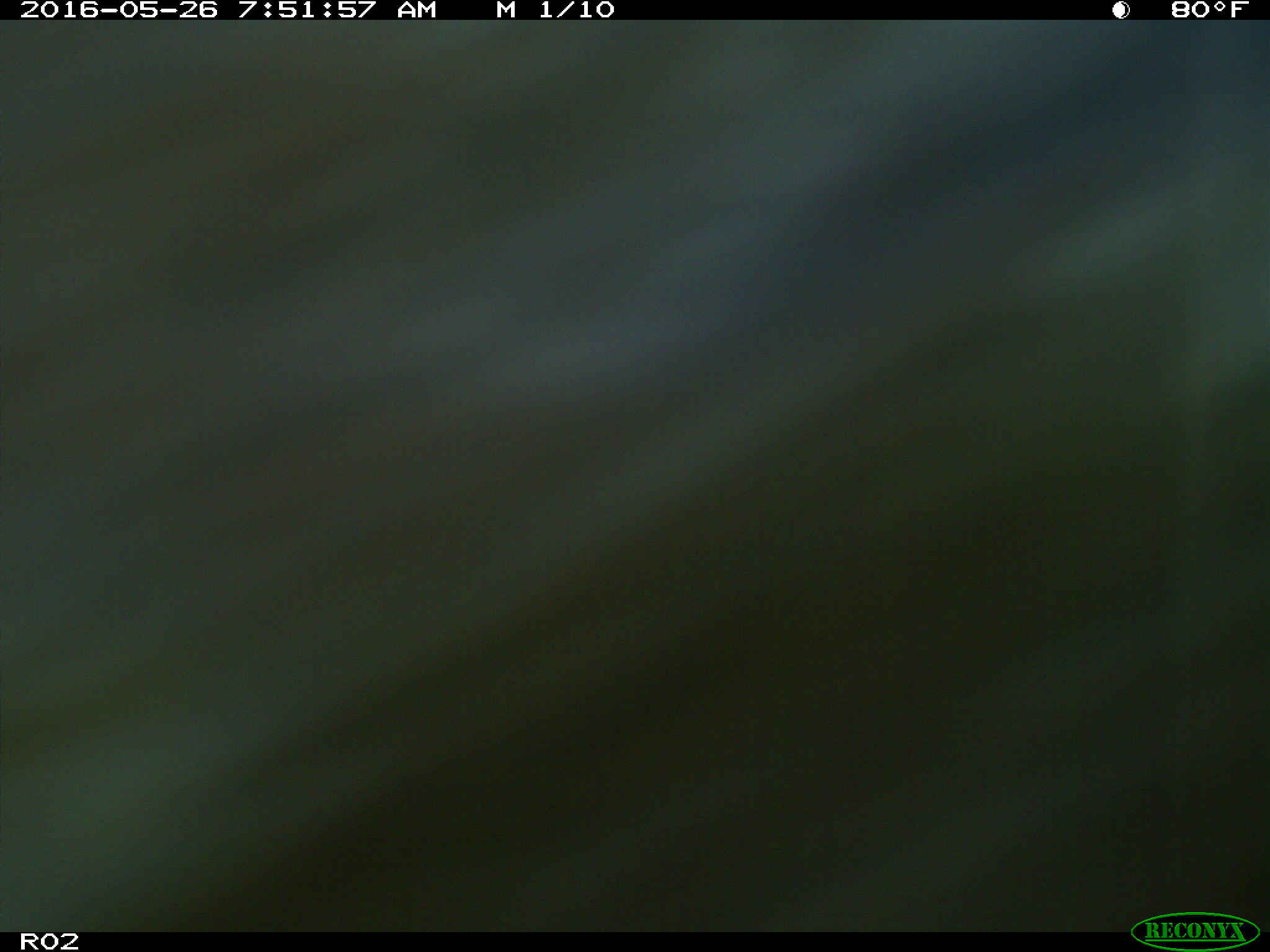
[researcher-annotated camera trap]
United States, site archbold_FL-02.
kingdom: Animalia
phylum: Chordata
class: Mammalia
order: Artiodactyla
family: Bovidae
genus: Bos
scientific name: Bos taurus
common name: domestic cow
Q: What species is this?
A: Bos taurus (domestic cow).